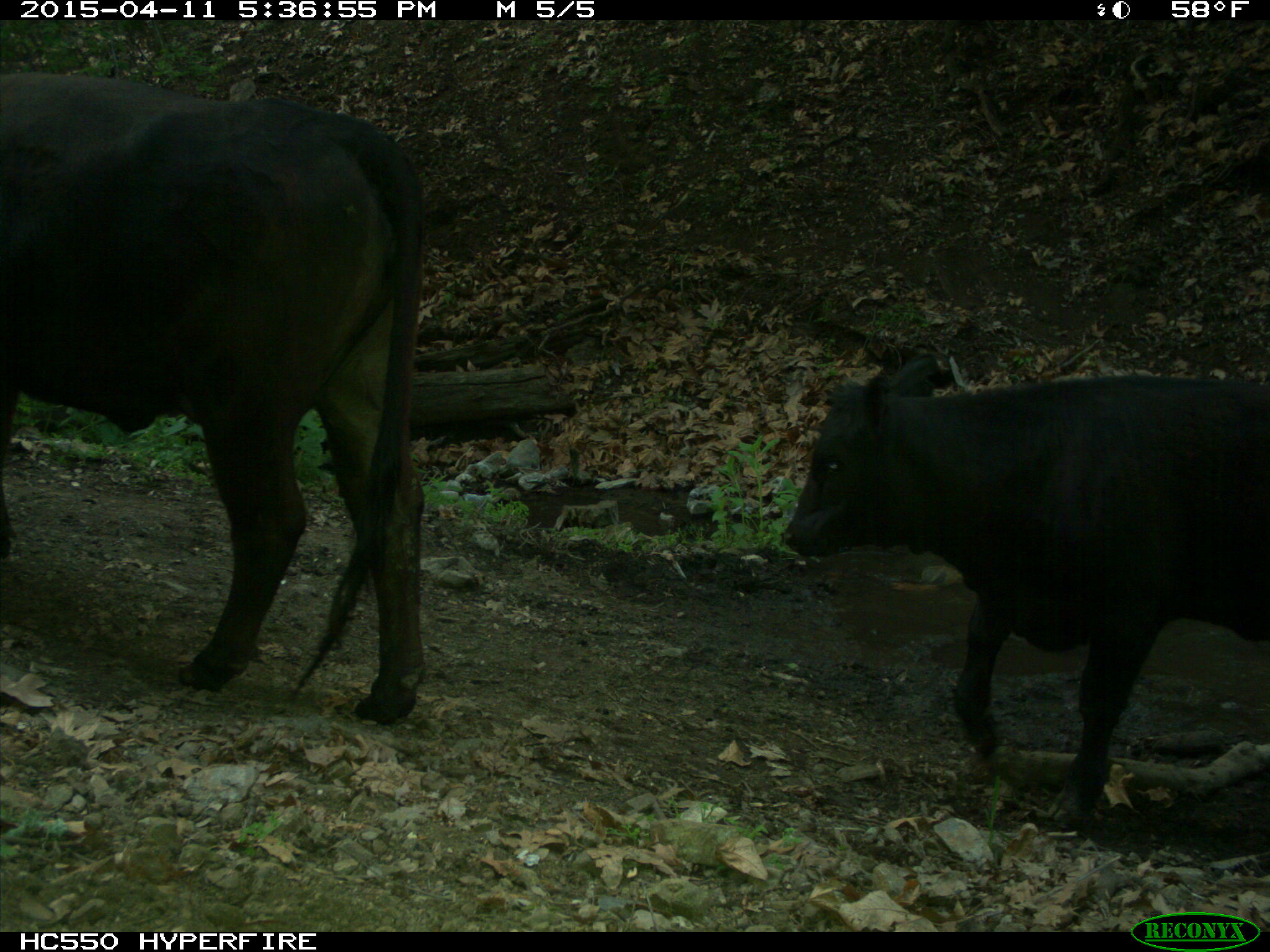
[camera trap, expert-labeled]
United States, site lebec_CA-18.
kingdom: Animalia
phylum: Chordata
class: Mammalia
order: Artiodactyla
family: Bovidae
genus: Bos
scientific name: Bos taurus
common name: domestic cow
Bos taurus (domestic cow).